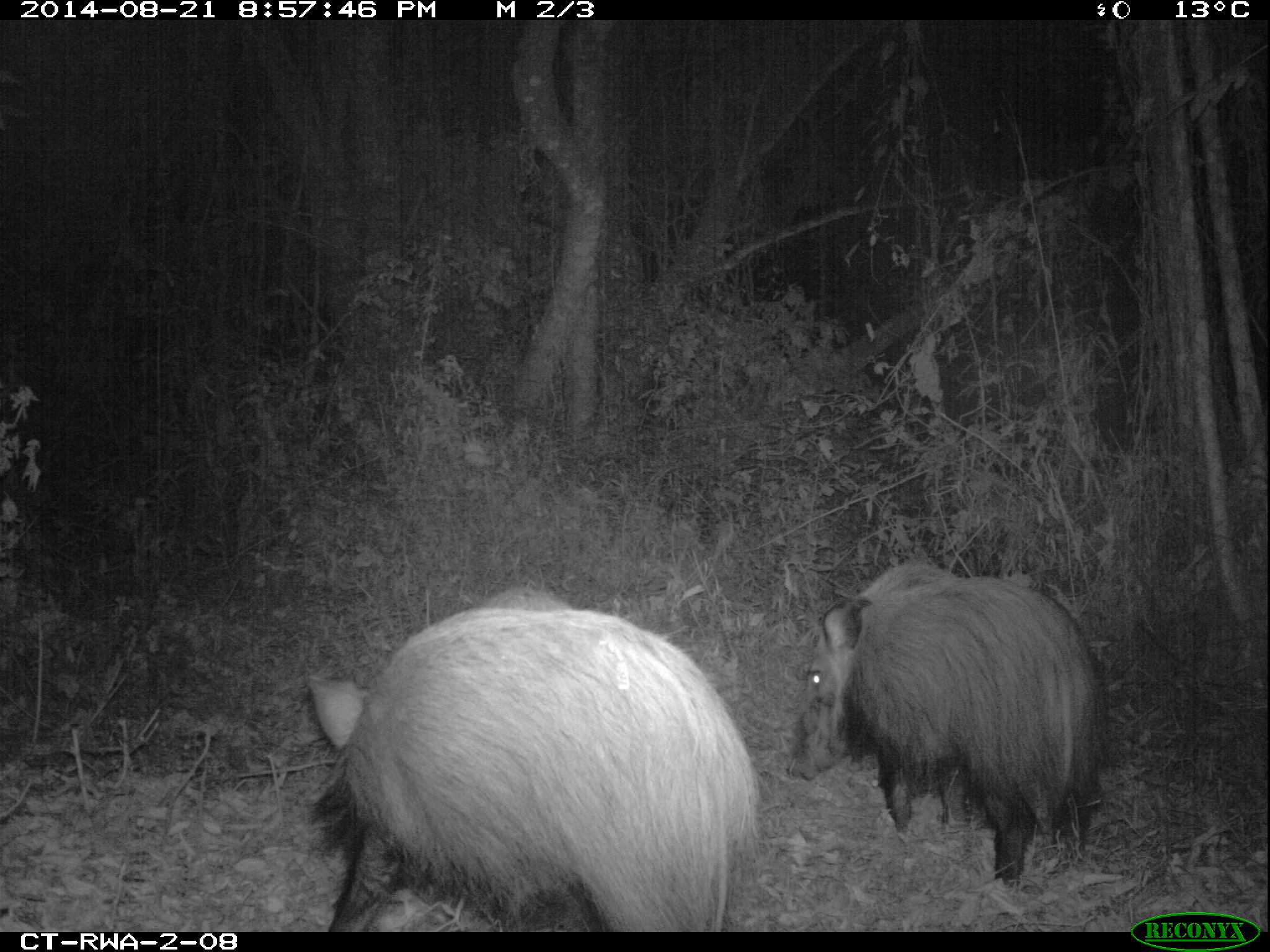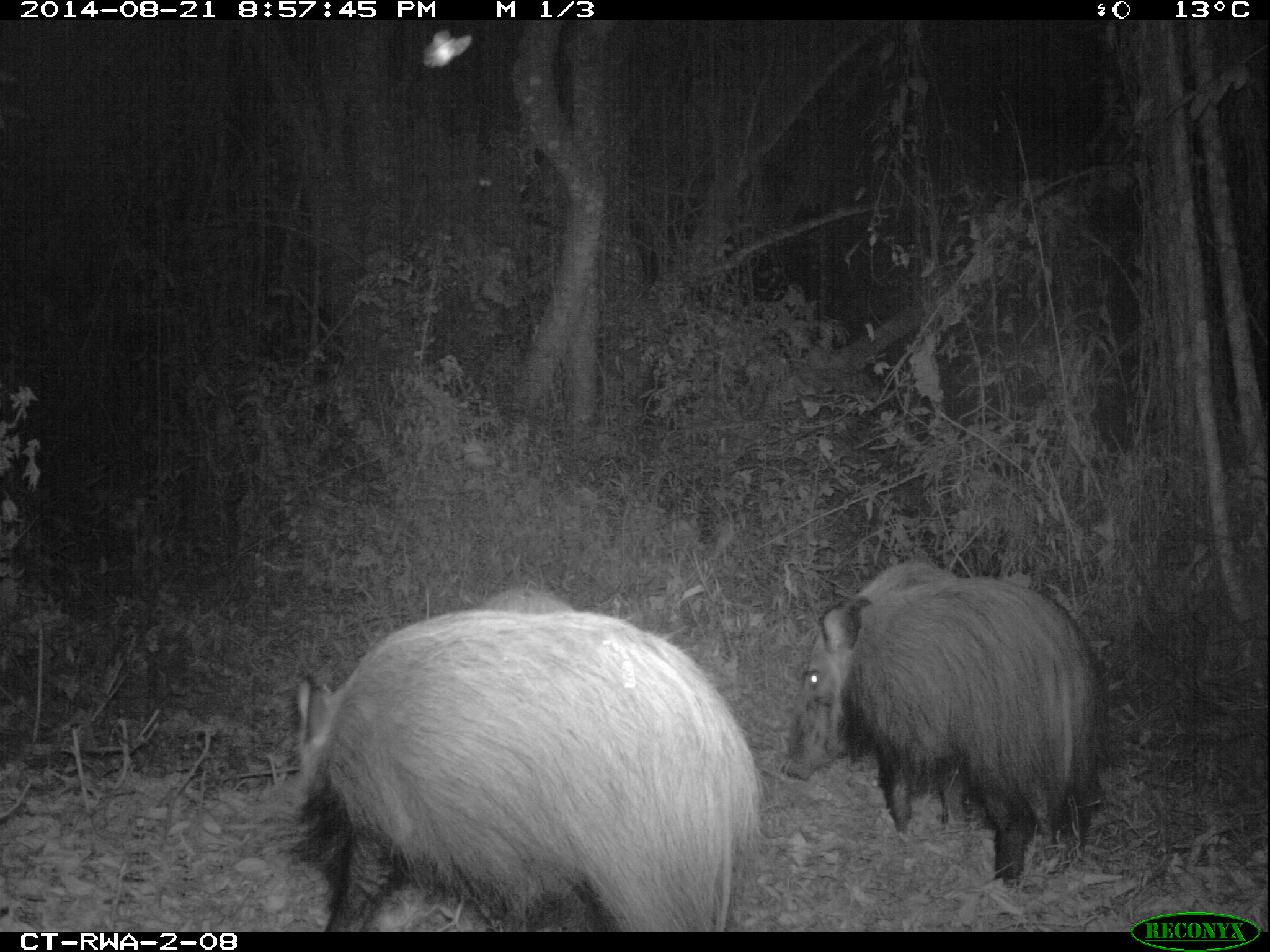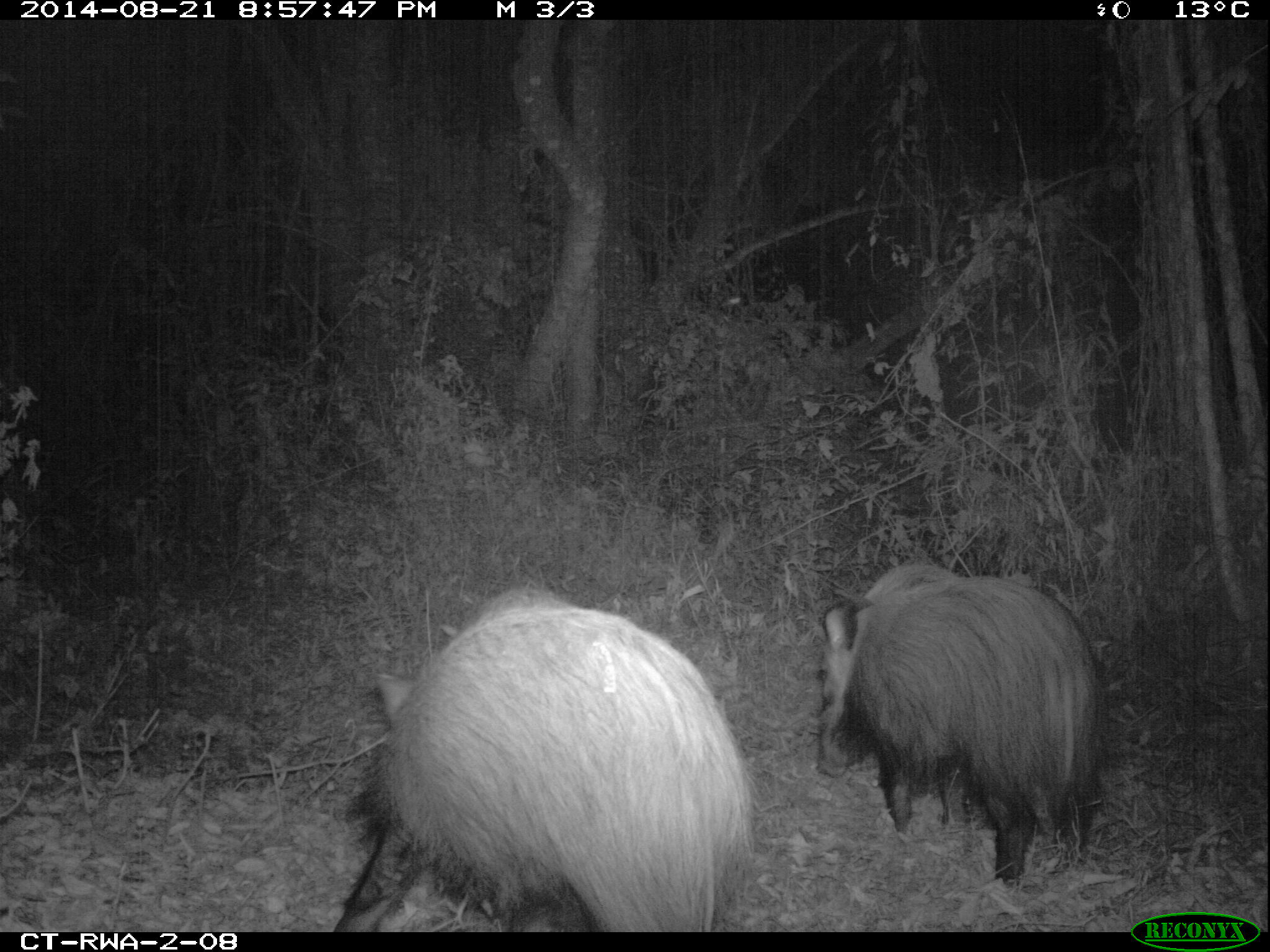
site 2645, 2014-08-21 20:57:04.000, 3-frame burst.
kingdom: Animalia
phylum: Chordata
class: Mammalia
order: Artiodactyla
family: Suidae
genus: Potamochoerus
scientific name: Potamochoerus larvatus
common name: bushpig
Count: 8.